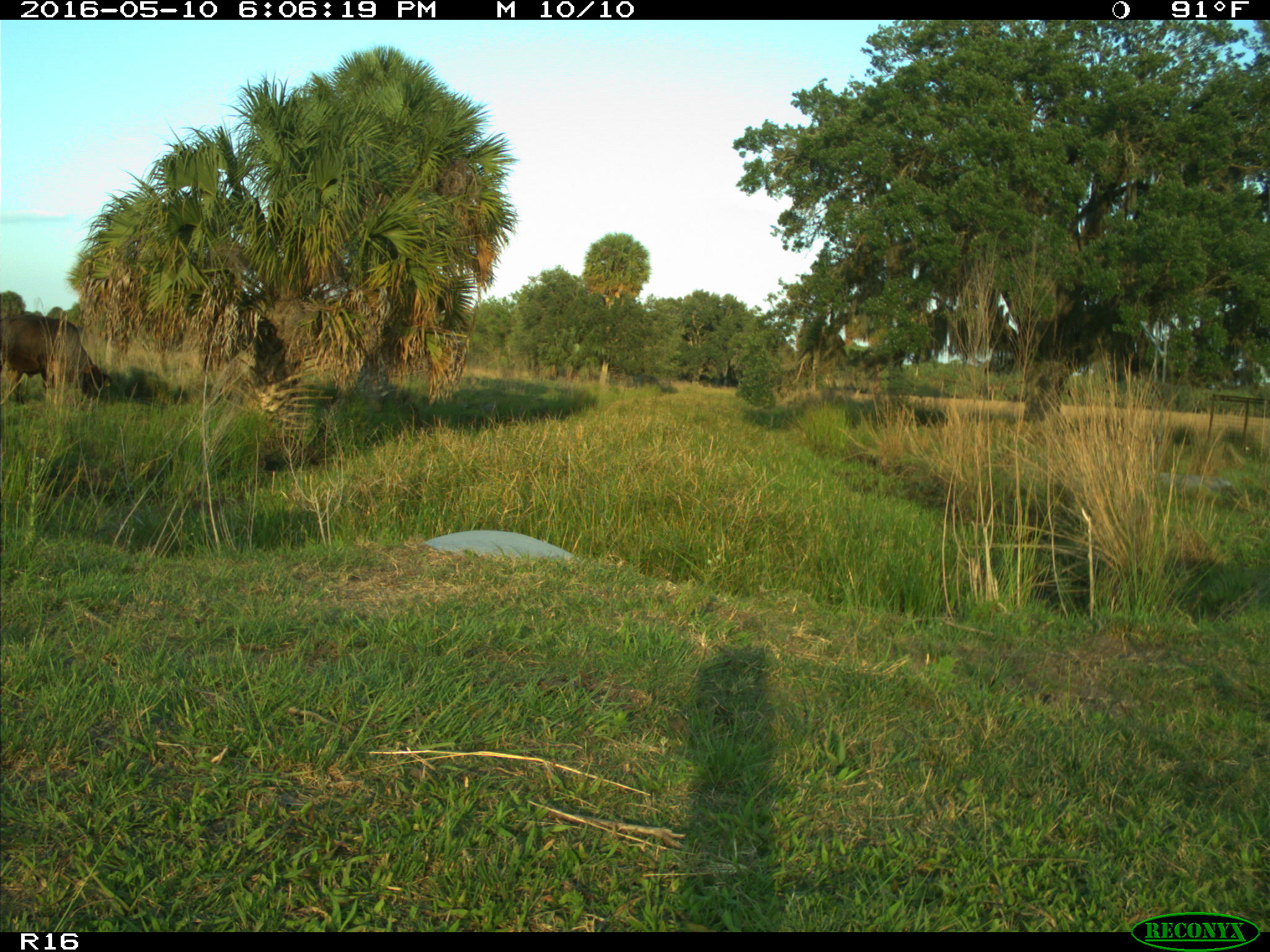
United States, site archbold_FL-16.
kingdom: Animalia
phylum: Chordata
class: Mammalia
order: Artiodactyla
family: Bovidae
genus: Bos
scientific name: Bos taurus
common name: domestic cow